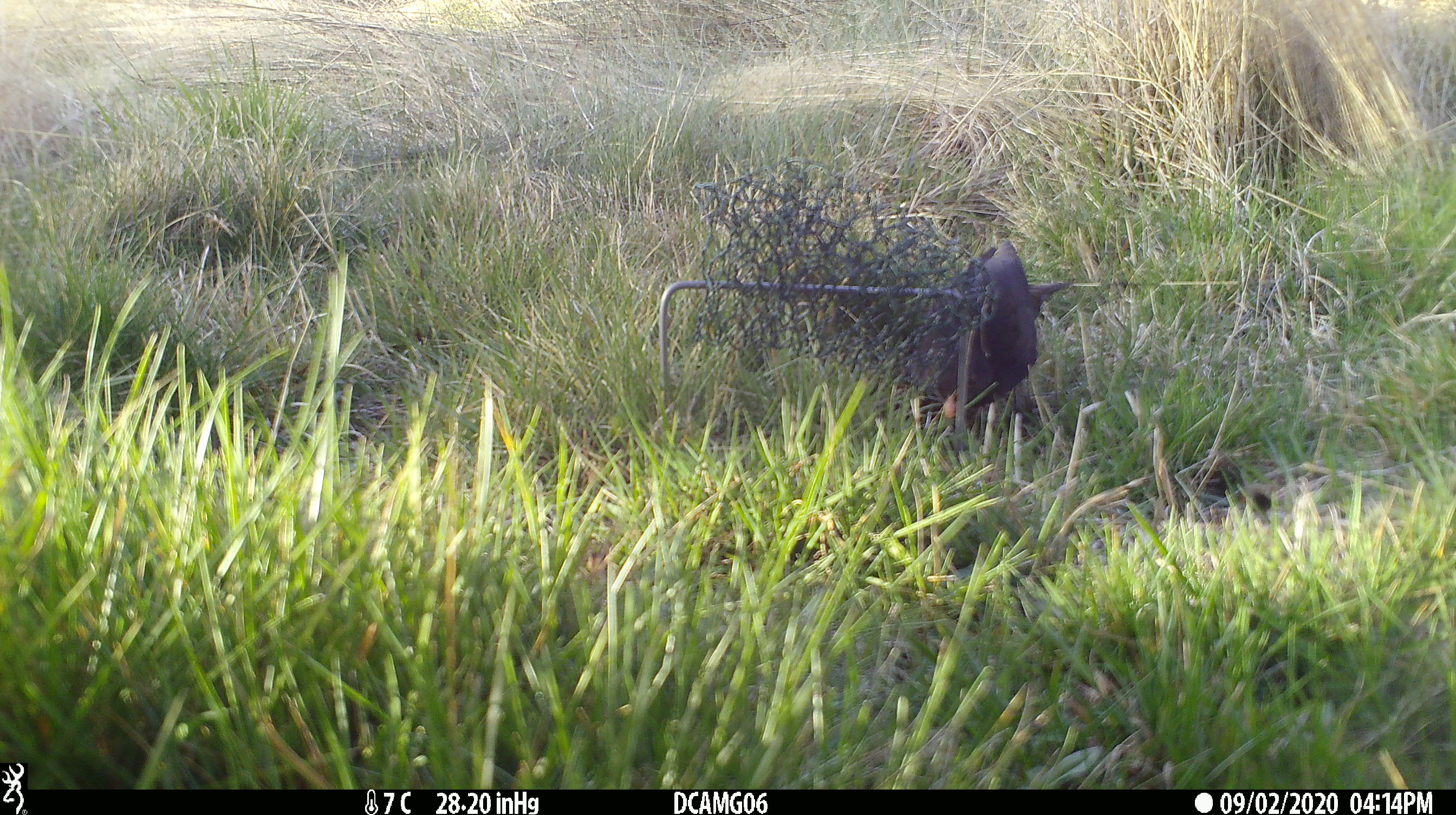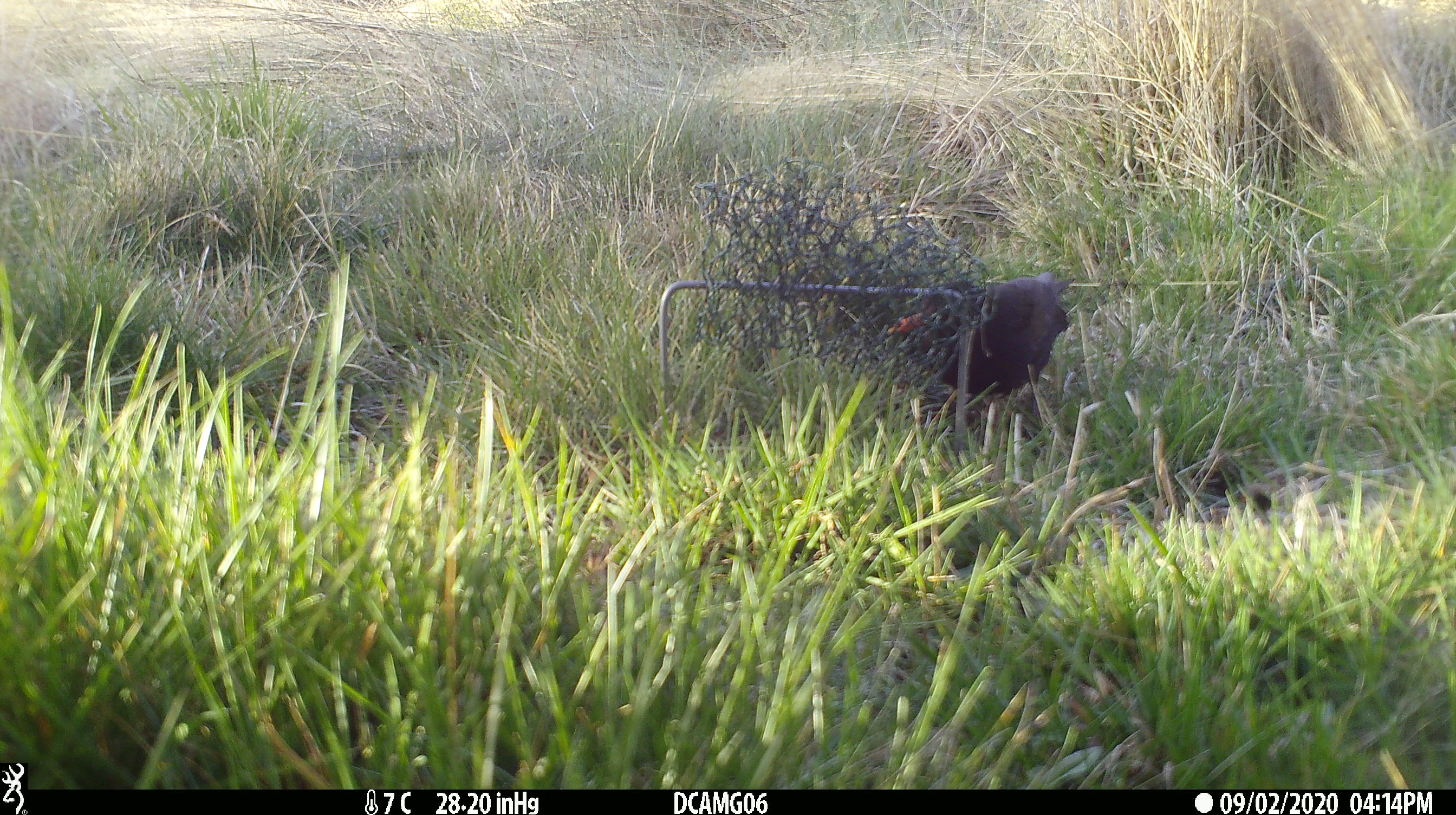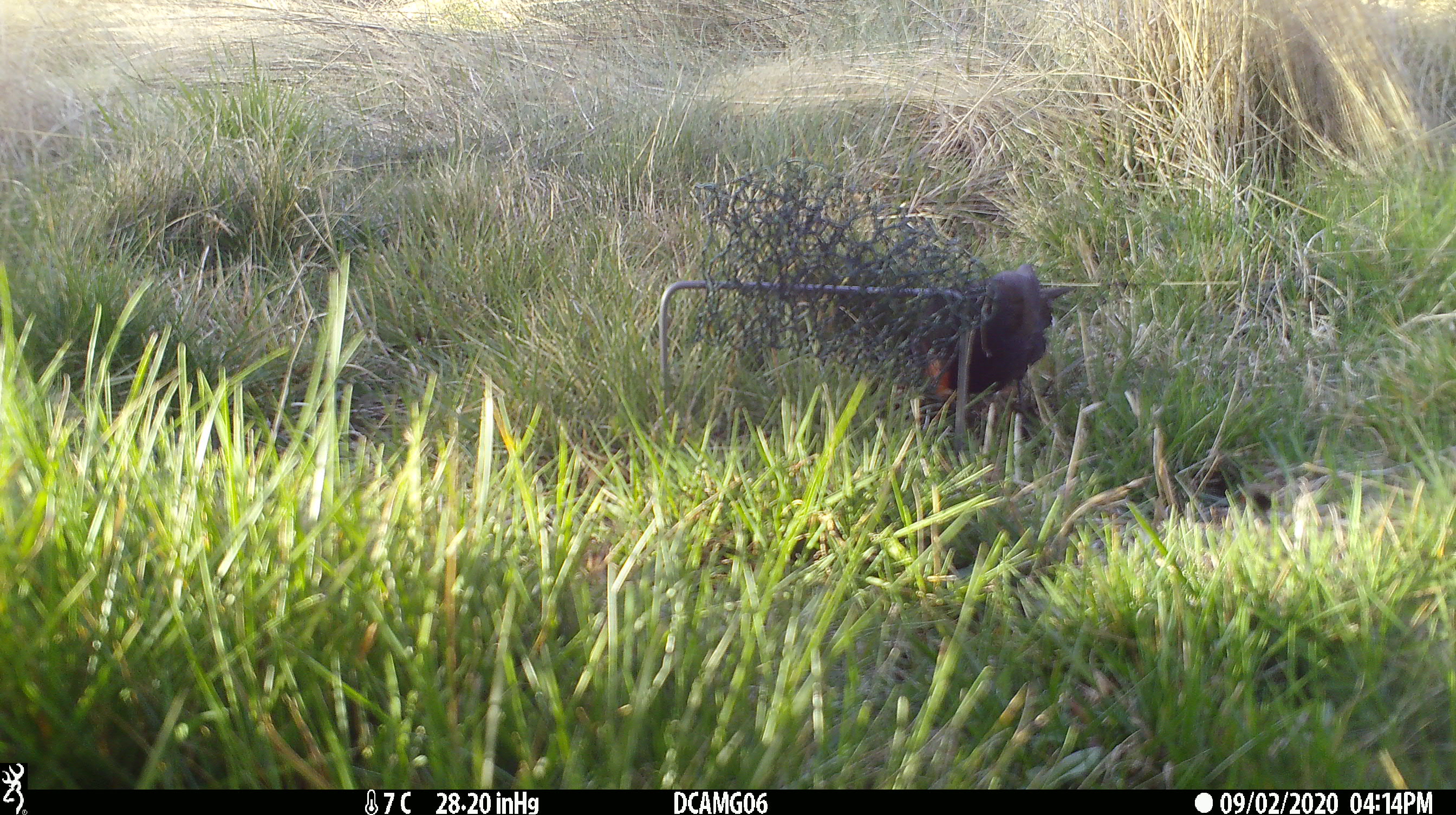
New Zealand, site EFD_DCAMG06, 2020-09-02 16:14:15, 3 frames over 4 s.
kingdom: Animalia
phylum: Chordata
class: Aves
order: Passeriformes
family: Turdidae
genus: Turdus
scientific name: Turdus merula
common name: eurasian blackbird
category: blackbird